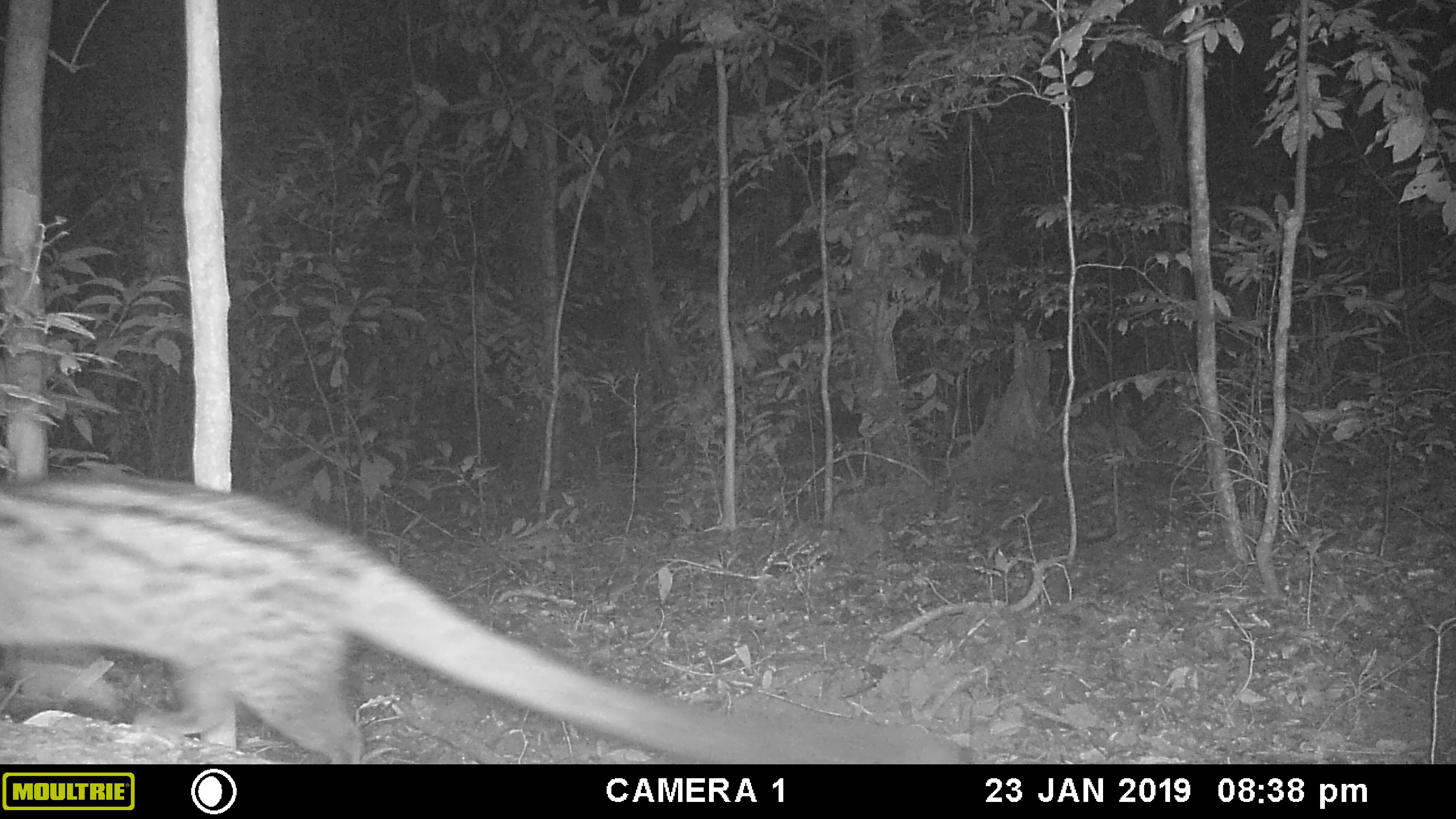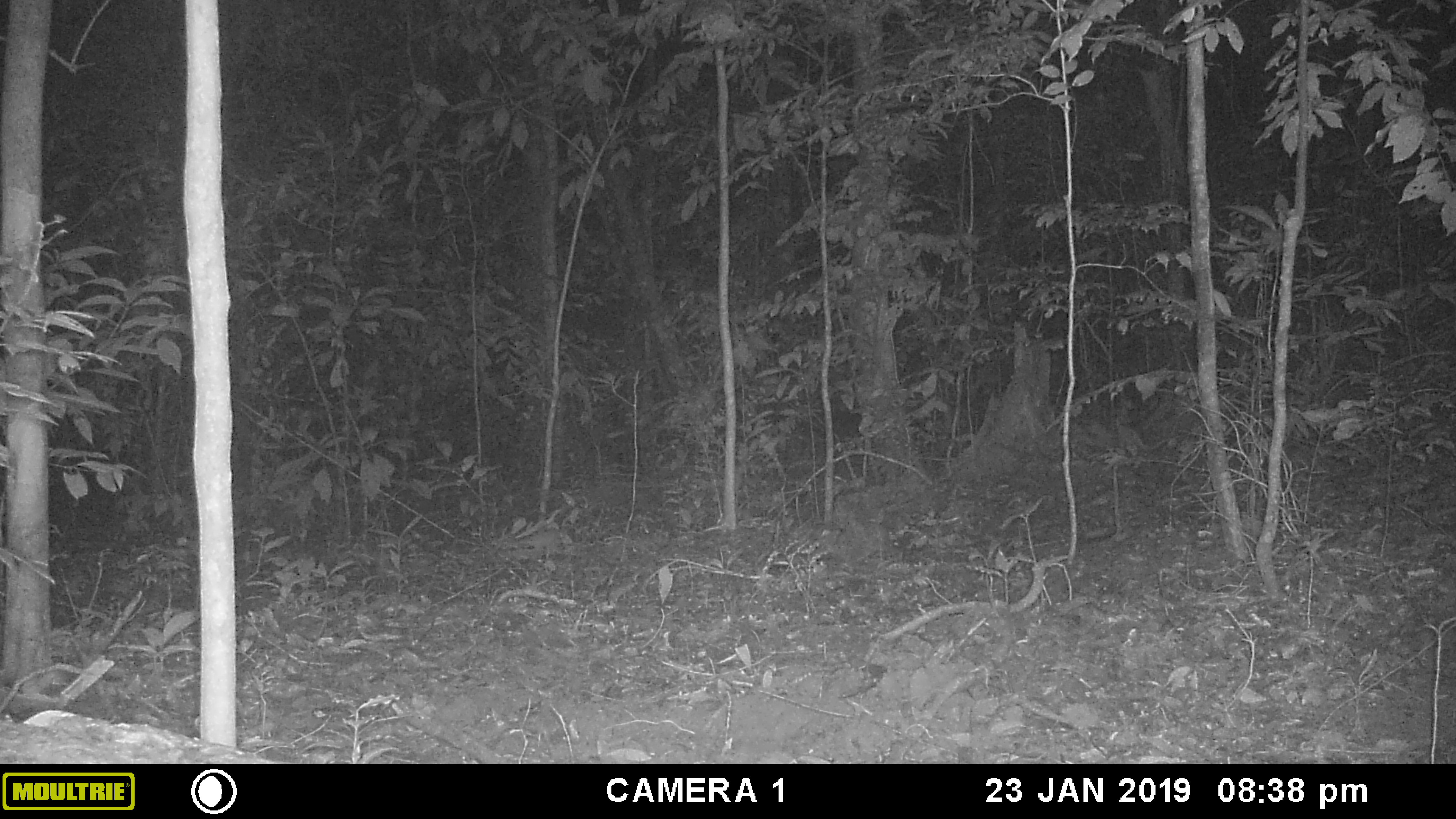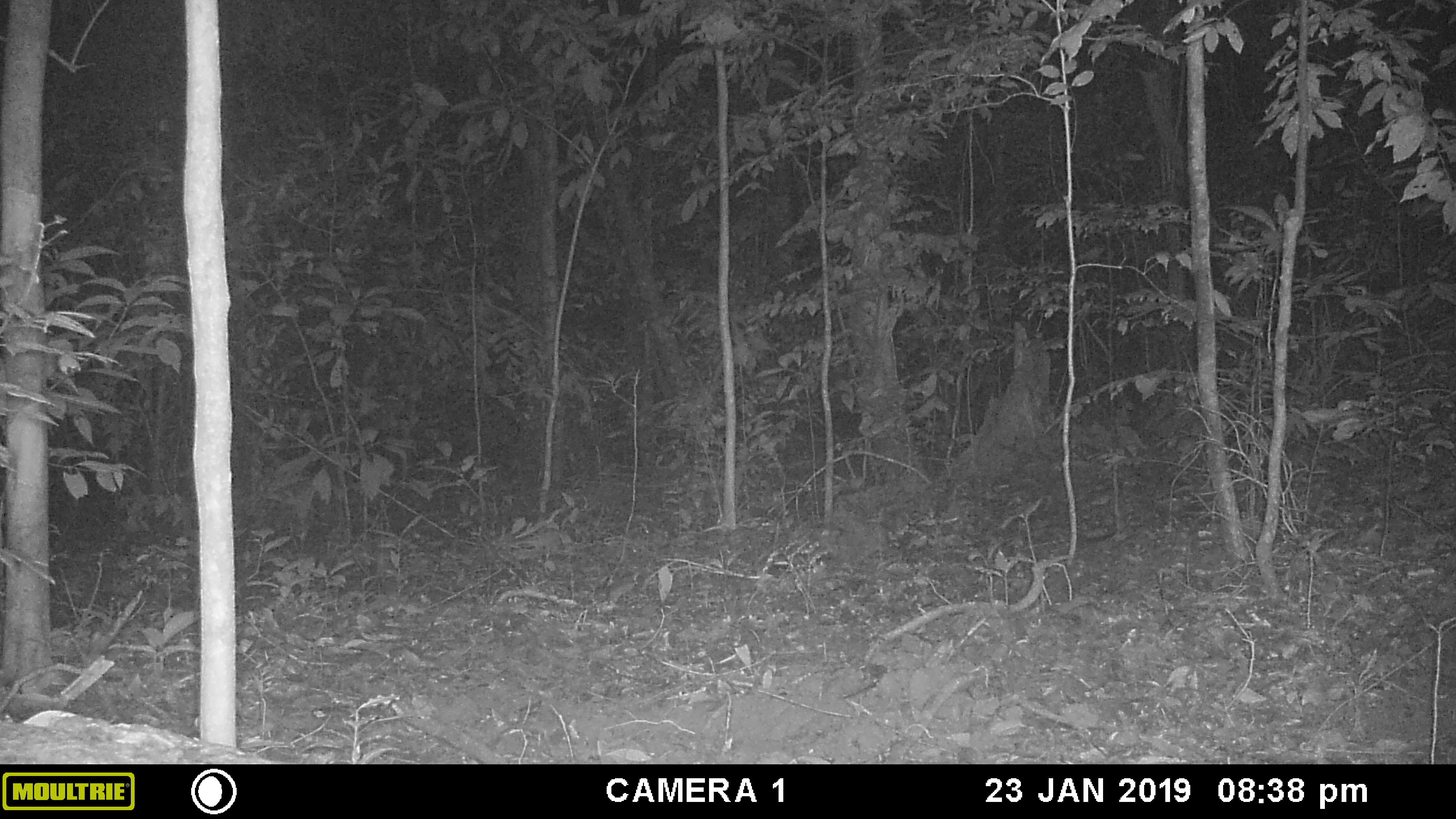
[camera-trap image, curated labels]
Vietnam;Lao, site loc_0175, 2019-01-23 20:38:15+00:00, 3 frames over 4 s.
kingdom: Animalia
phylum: Chordata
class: Mammalia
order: Carnivora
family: Viverridae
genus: Paradoxurus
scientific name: Paradoxurus hermaphroditus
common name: common palm civet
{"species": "common palm civet (Paradoxurus hermaphroditus)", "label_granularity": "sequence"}